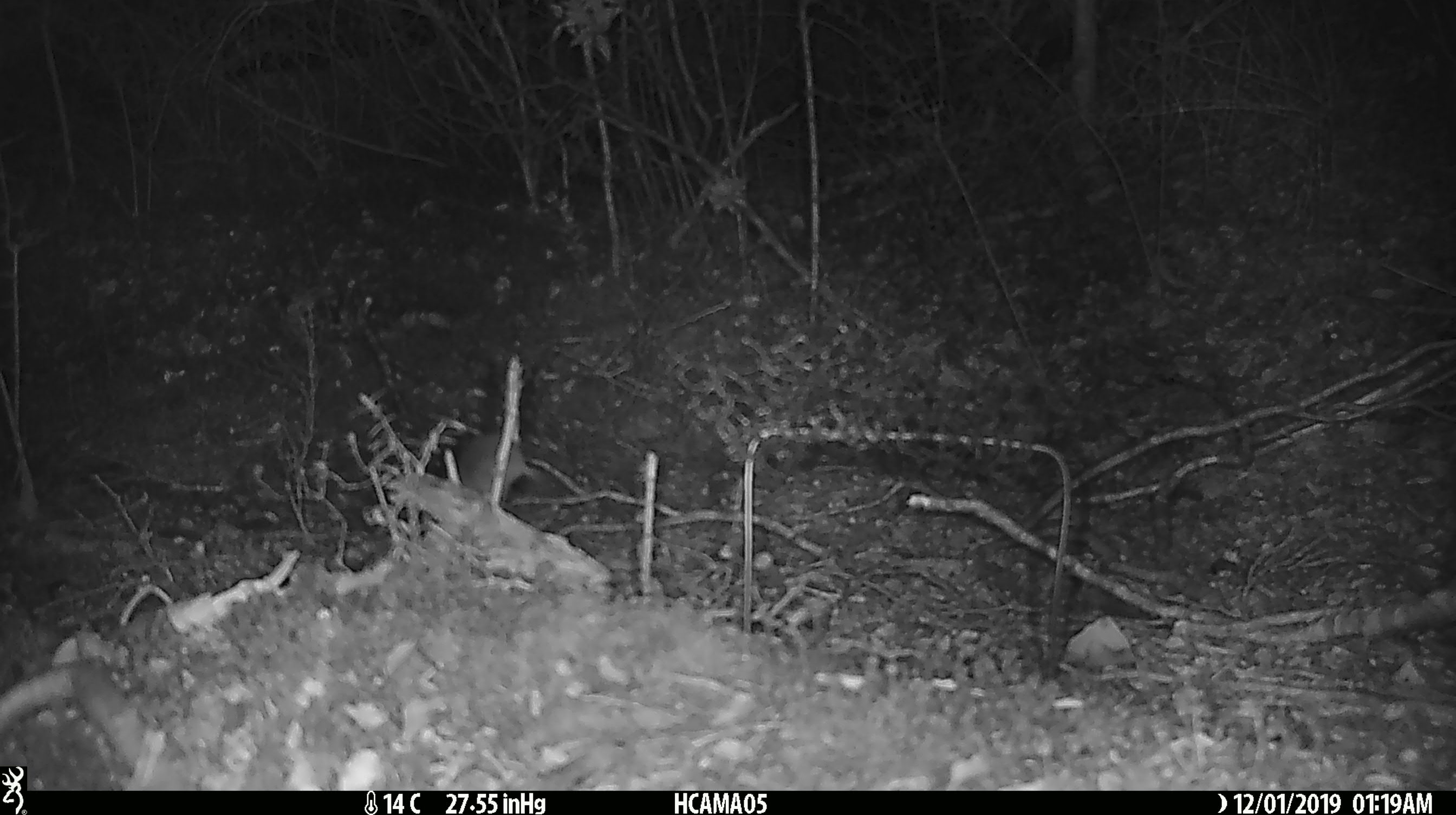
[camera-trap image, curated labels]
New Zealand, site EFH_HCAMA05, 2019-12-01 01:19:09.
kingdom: Animalia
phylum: Chordata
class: Mammalia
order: Rodentia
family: Muridae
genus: Mus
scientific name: Mus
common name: mouse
Mouse (Mus).